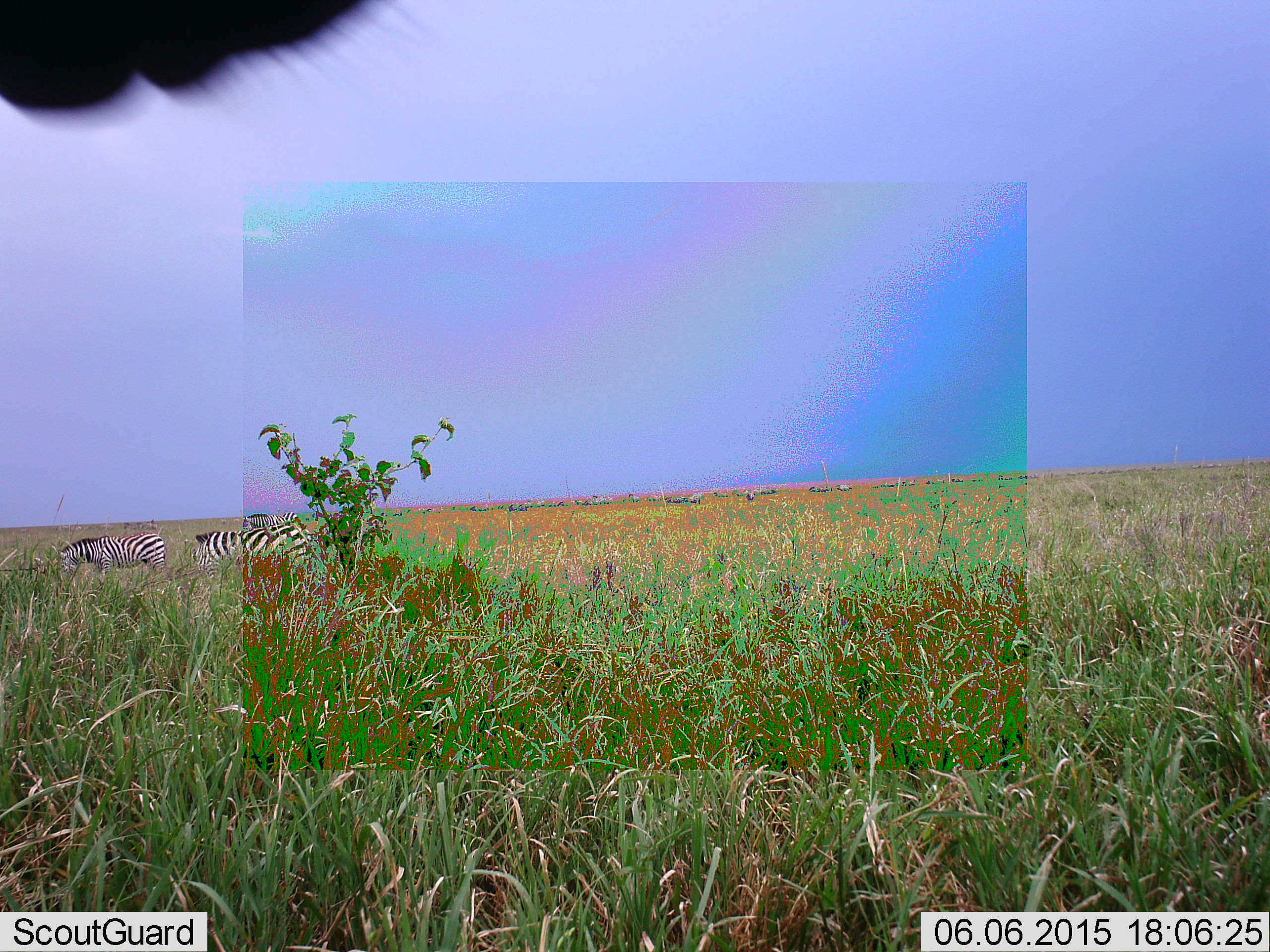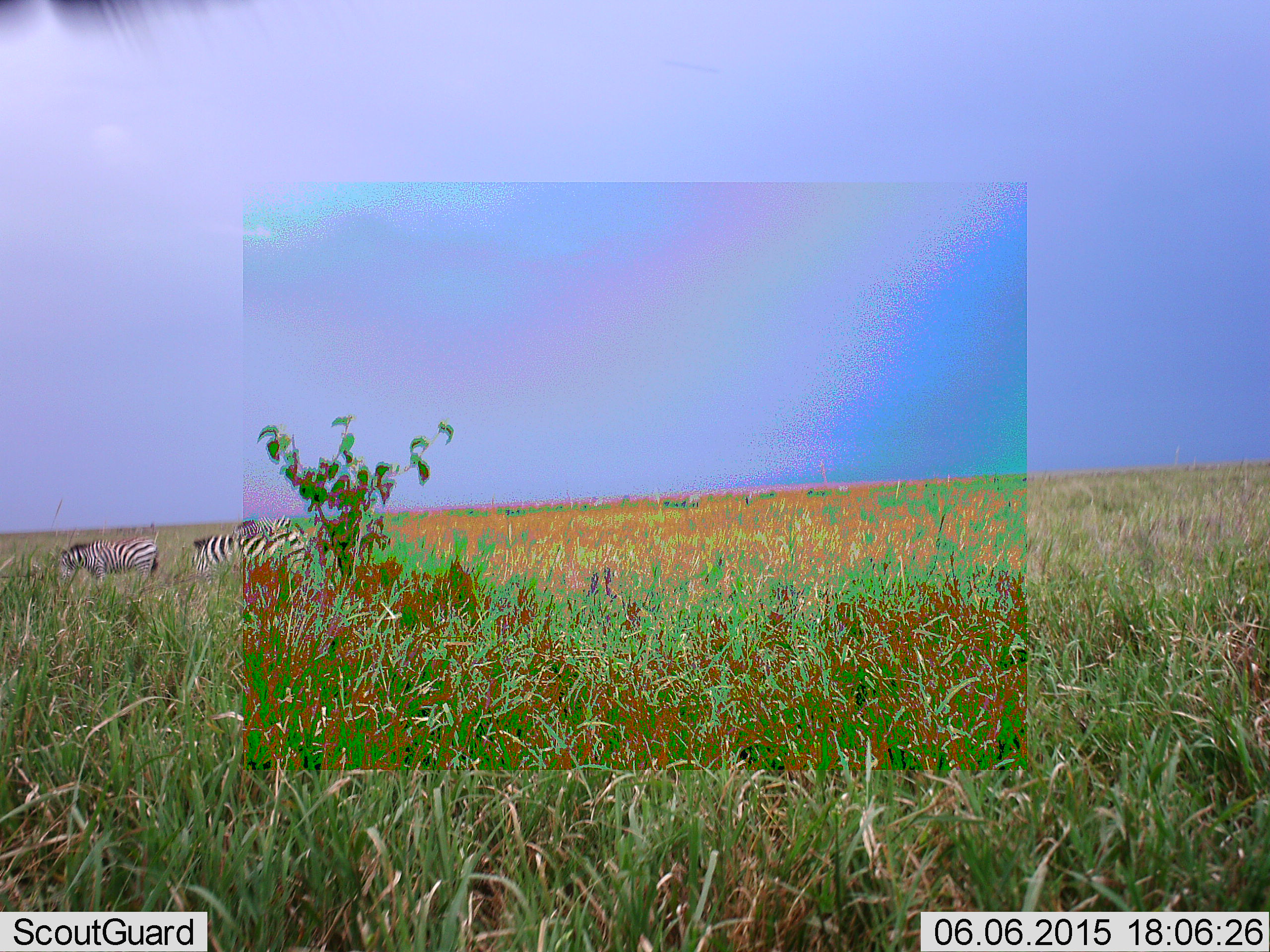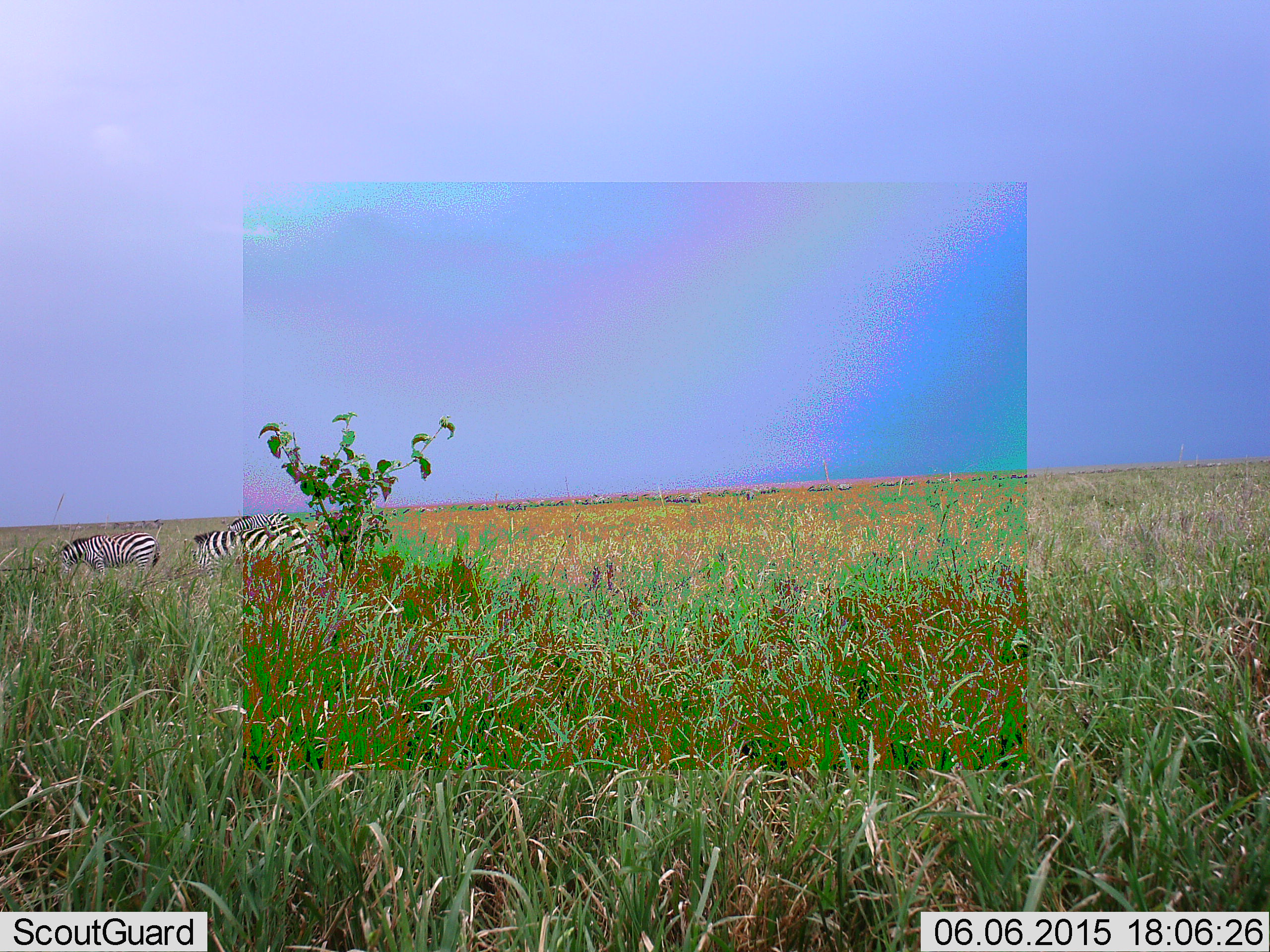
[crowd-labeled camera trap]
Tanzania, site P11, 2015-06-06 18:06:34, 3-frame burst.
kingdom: Animalia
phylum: Chordata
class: Mammalia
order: Perissodactyla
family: Equidae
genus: Equus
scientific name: Equus quagga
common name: plains zebra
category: zebra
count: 3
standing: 60%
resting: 0%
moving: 20%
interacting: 10%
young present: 0%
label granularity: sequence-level